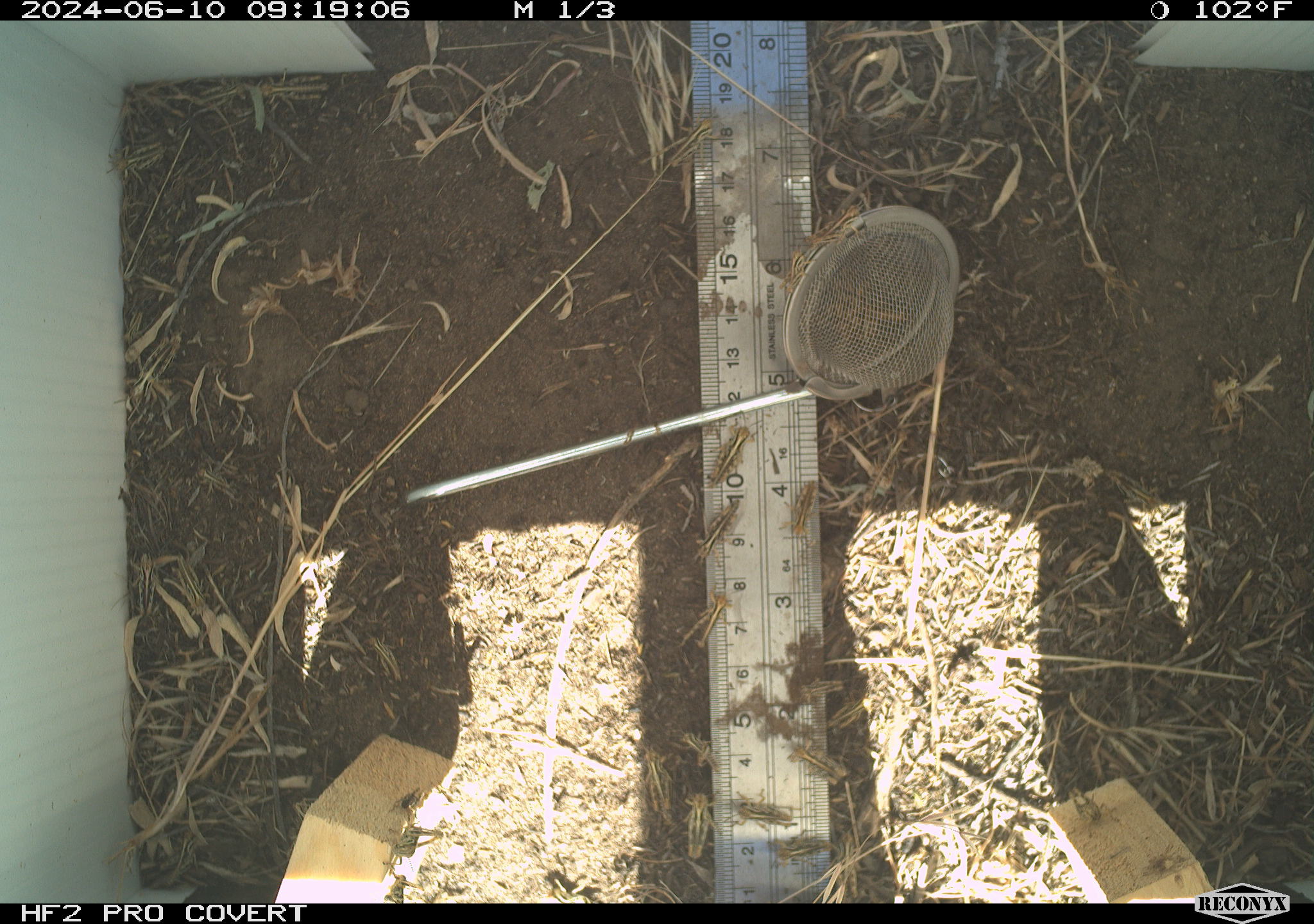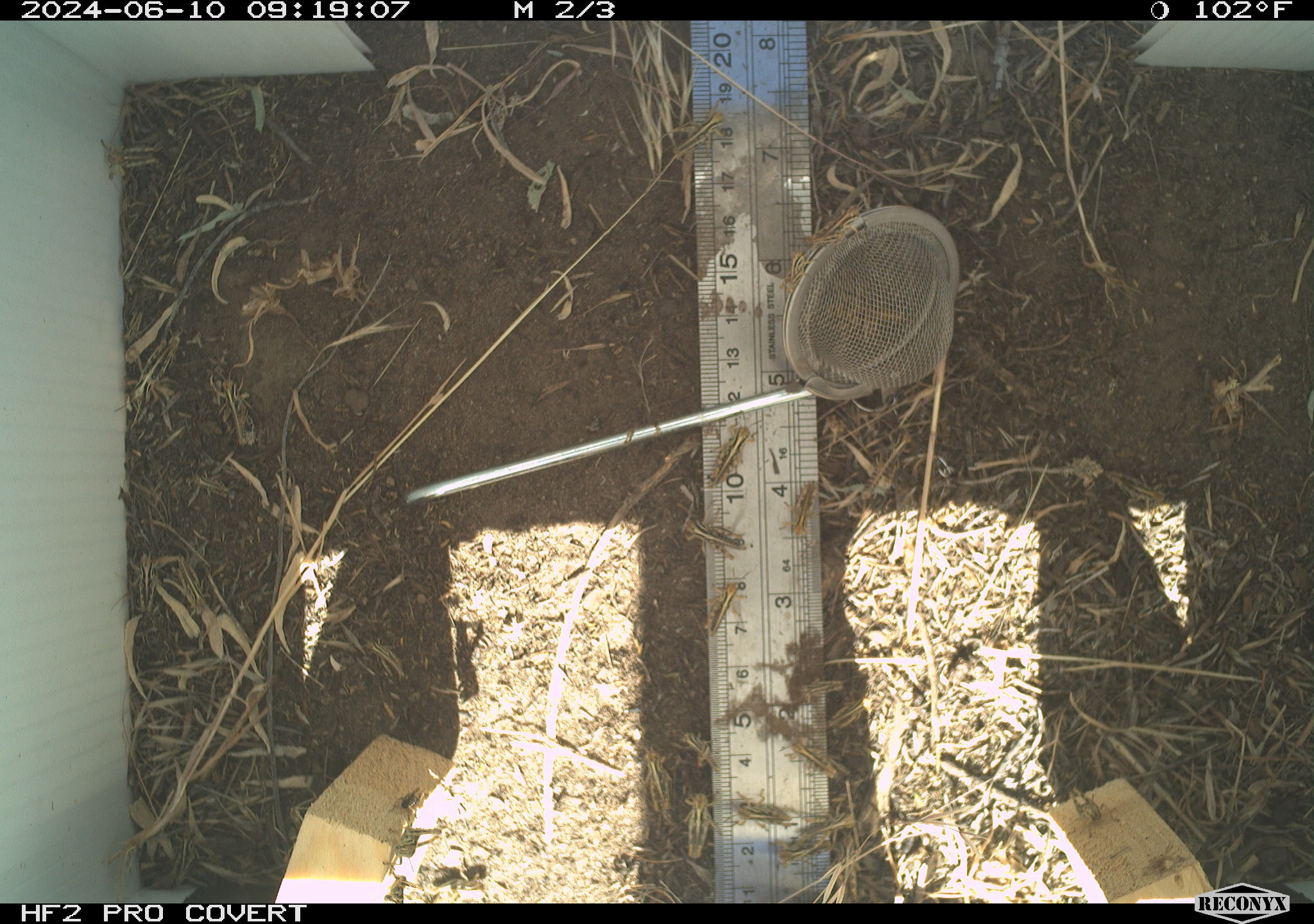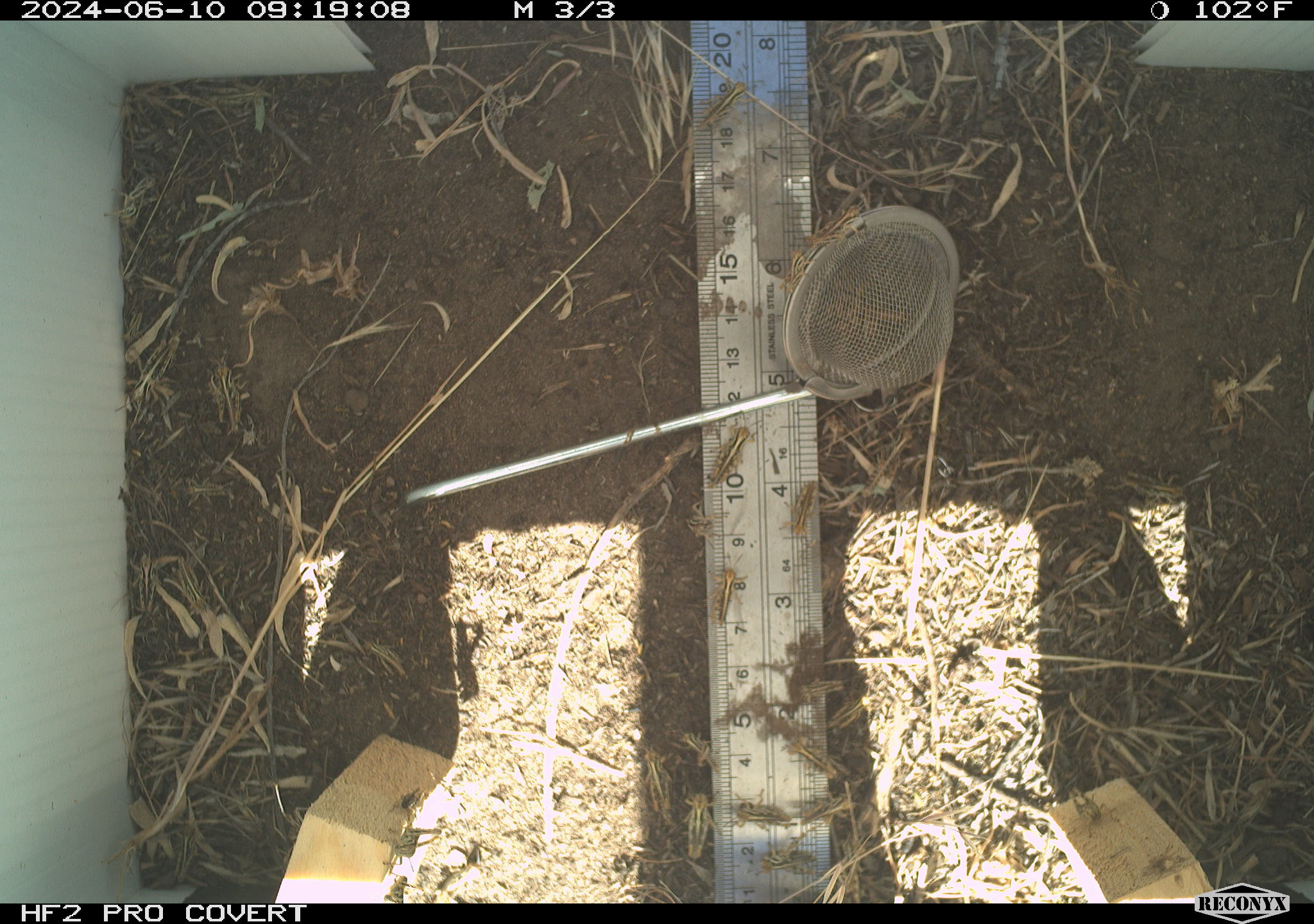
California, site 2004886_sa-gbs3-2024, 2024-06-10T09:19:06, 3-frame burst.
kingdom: Animalia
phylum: Arthropoda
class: Insecta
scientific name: Insecta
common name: insect